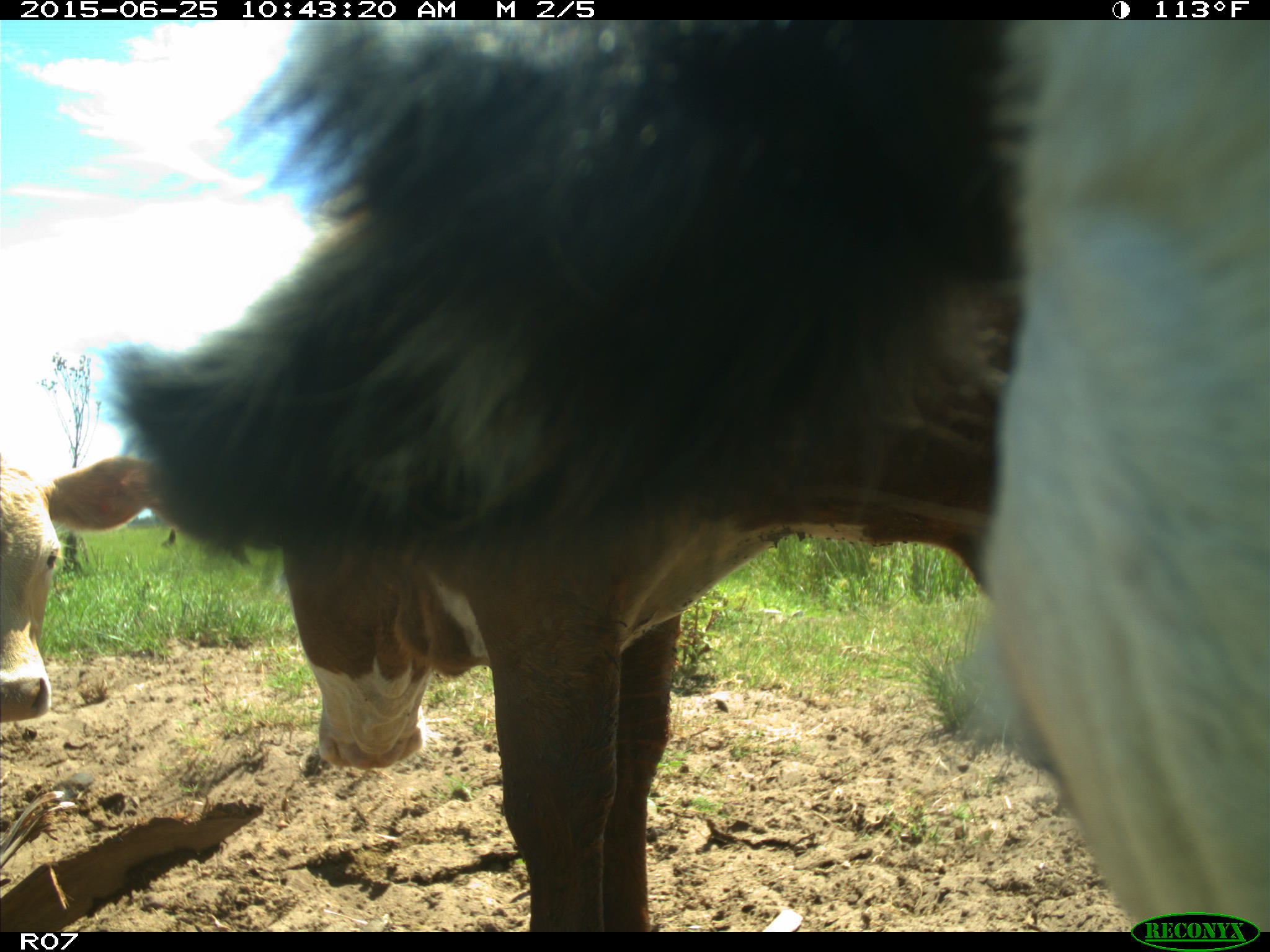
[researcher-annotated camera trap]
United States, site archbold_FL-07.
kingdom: Animalia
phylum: Chordata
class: Mammalia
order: Artiodactyla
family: Bovidae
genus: Bos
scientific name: Bos taurus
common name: domestic cow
Bos taurus (domestic cow).